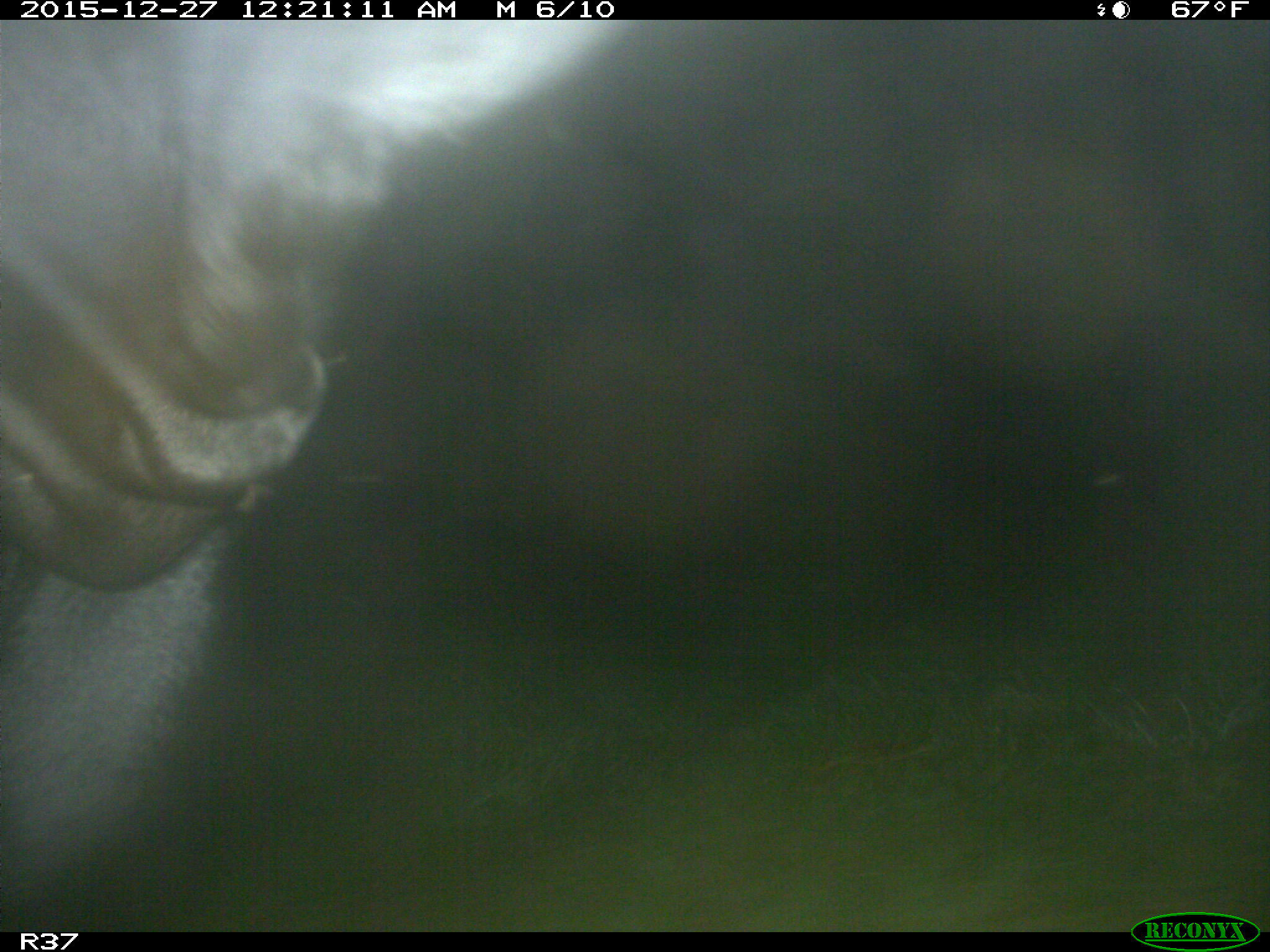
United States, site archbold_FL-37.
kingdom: Animalia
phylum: Chordata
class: Mammalia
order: Artiodactyla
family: Bovidae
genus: Bos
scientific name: Bos taurus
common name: domestic cow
Bos taurus (domestic cow).